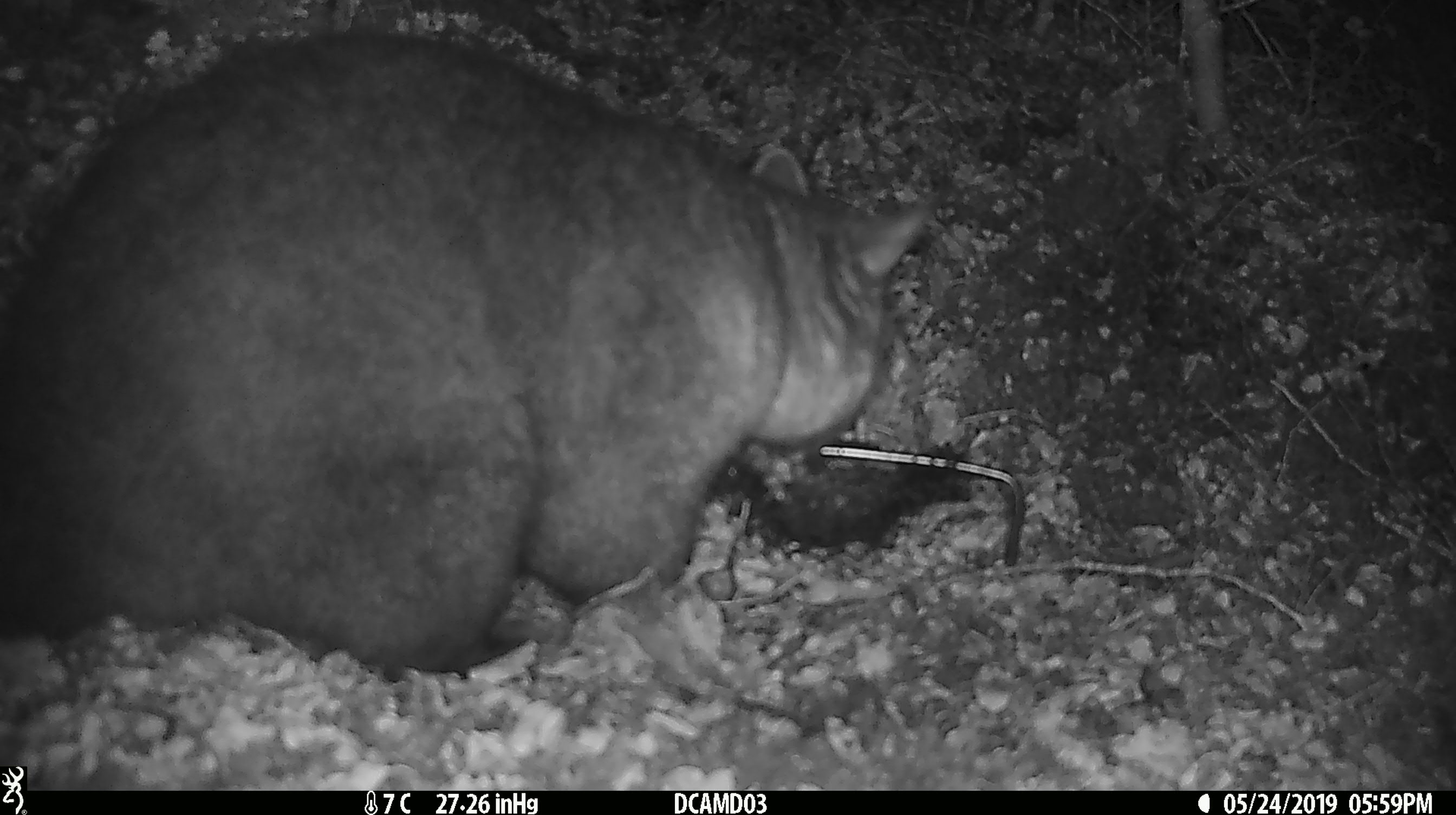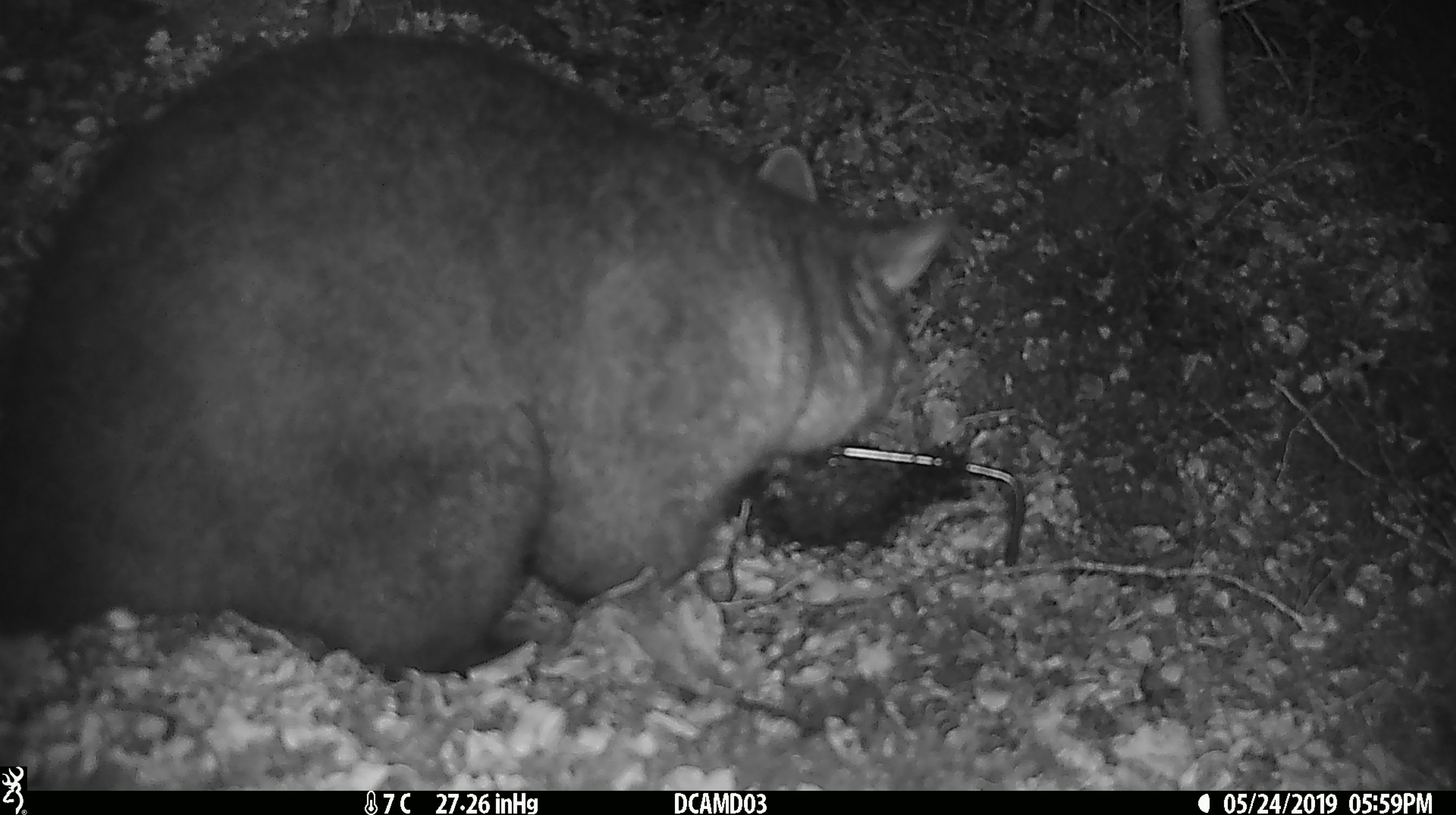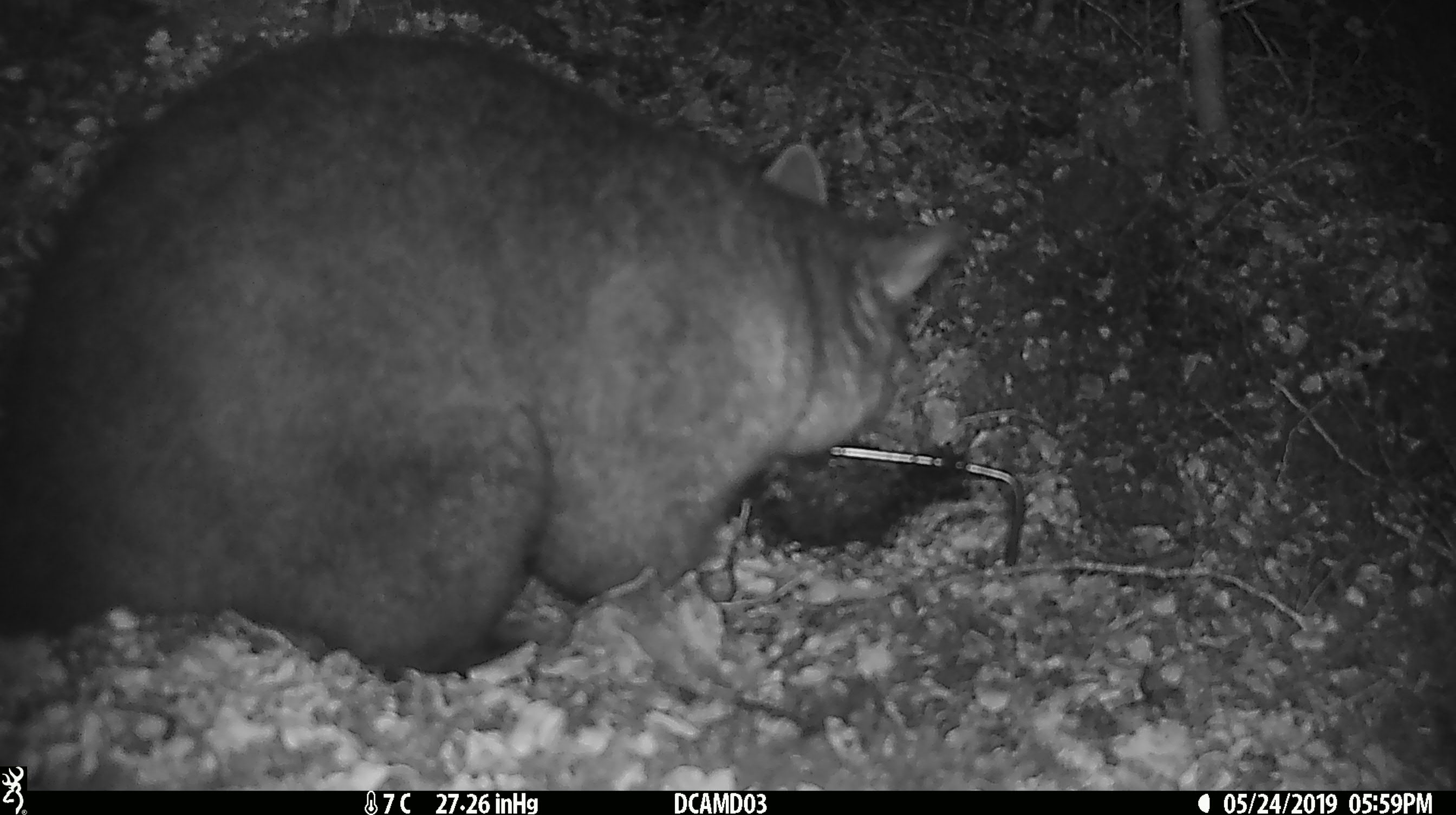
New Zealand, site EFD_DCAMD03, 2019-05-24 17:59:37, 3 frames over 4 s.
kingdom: Animalia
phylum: Chordata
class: Mammalia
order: Diprotodontia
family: Phalangeridae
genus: Trichosurus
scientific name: Trichosurus vulpecula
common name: common brushtail possum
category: possum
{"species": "possum (common brushtail possum) (Trichosurus vulpecula)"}